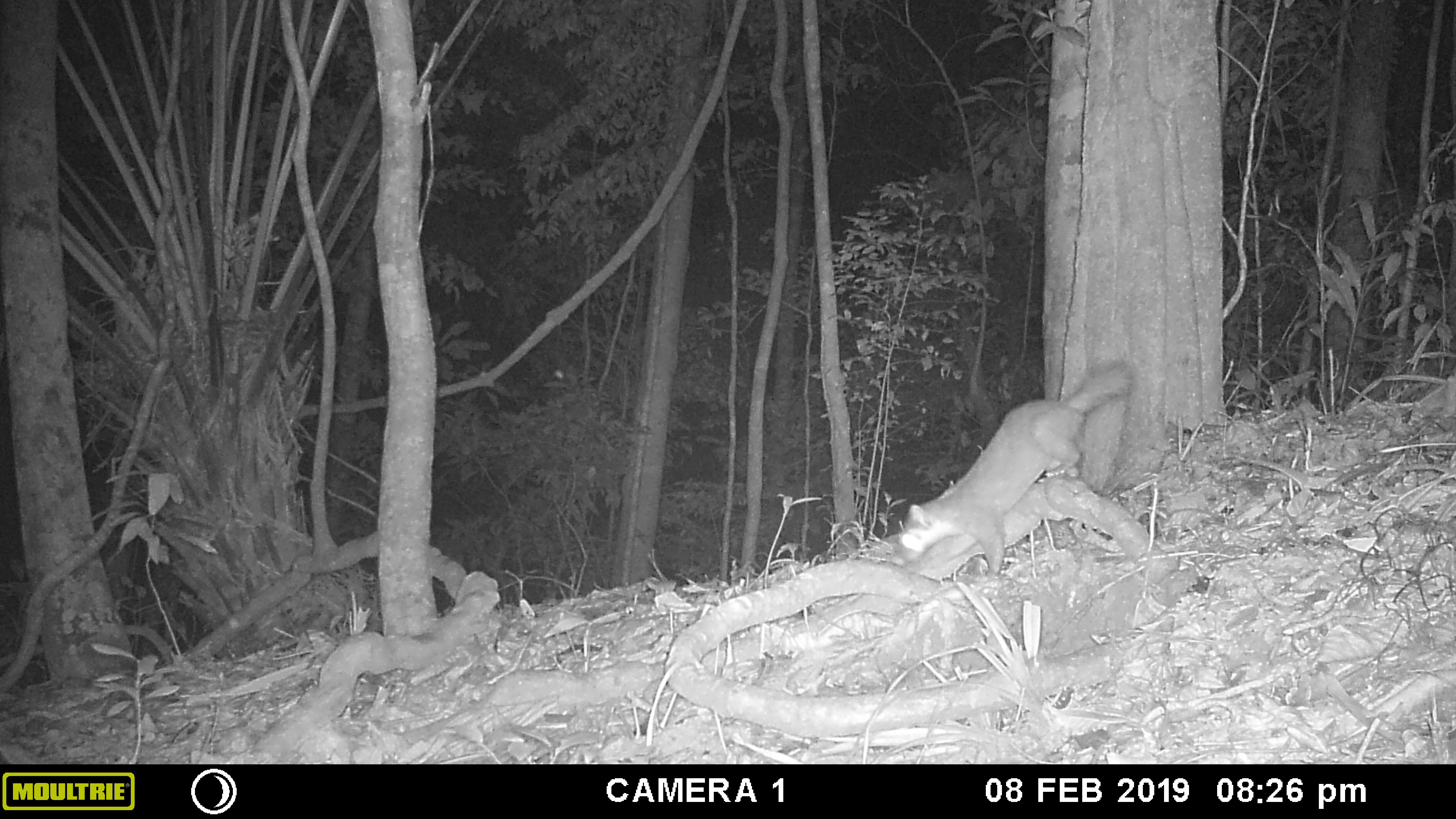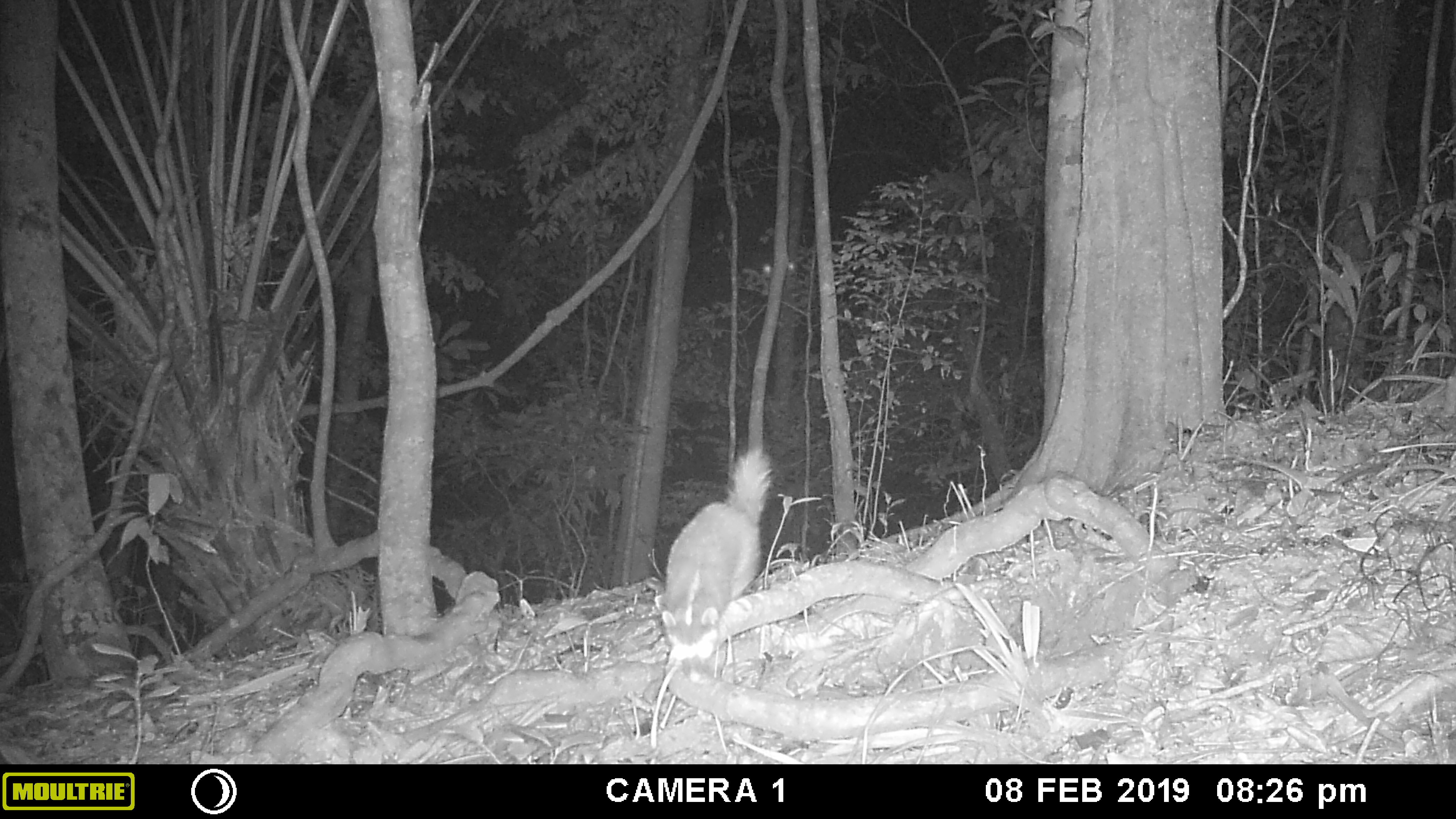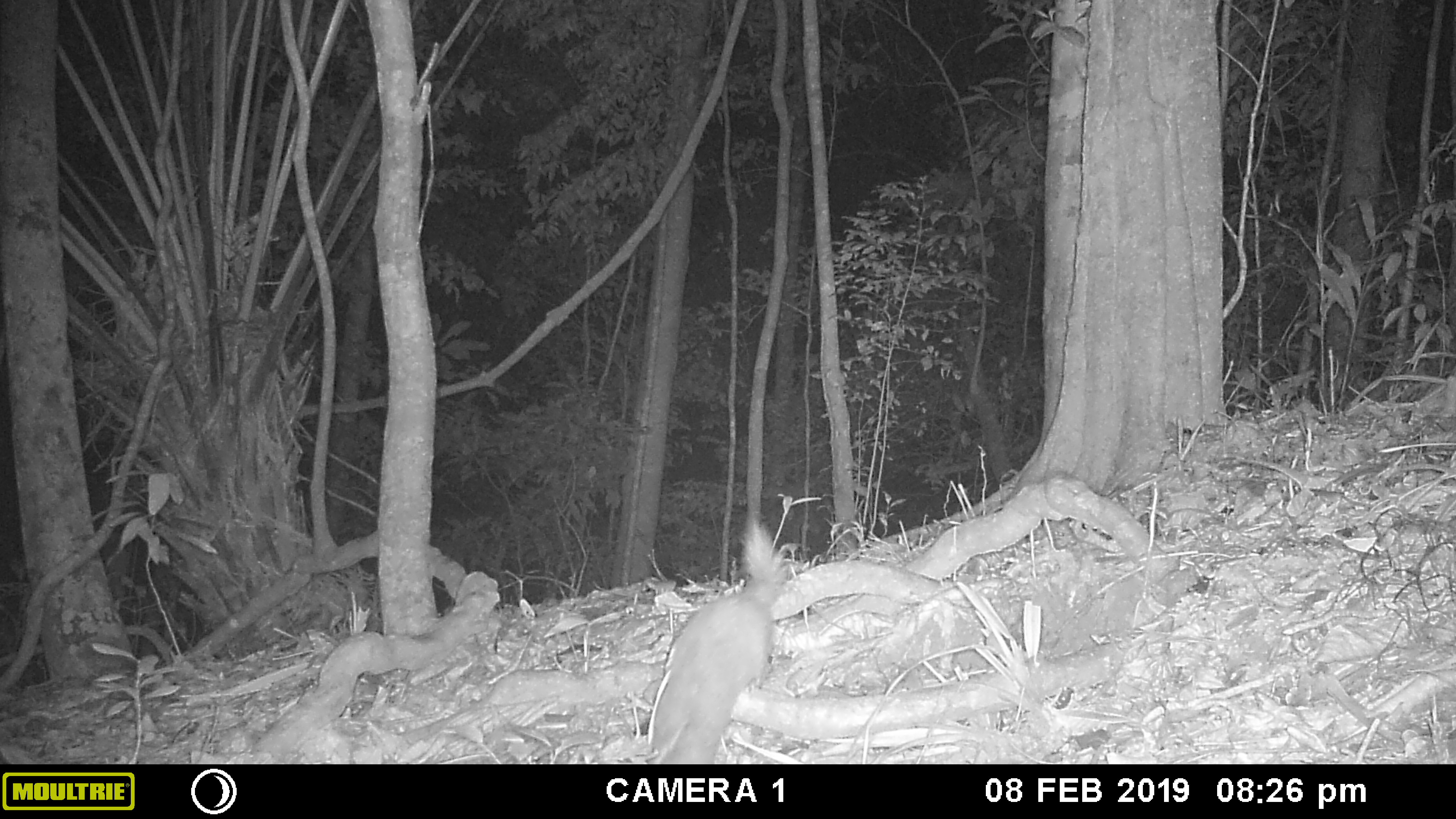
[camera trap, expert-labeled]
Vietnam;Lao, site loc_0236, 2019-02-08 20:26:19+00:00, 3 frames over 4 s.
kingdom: Animalia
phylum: Chordata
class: Mammalia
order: Carnivora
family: Mustelidae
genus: Melogale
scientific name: Melogale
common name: ferret badger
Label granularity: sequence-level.